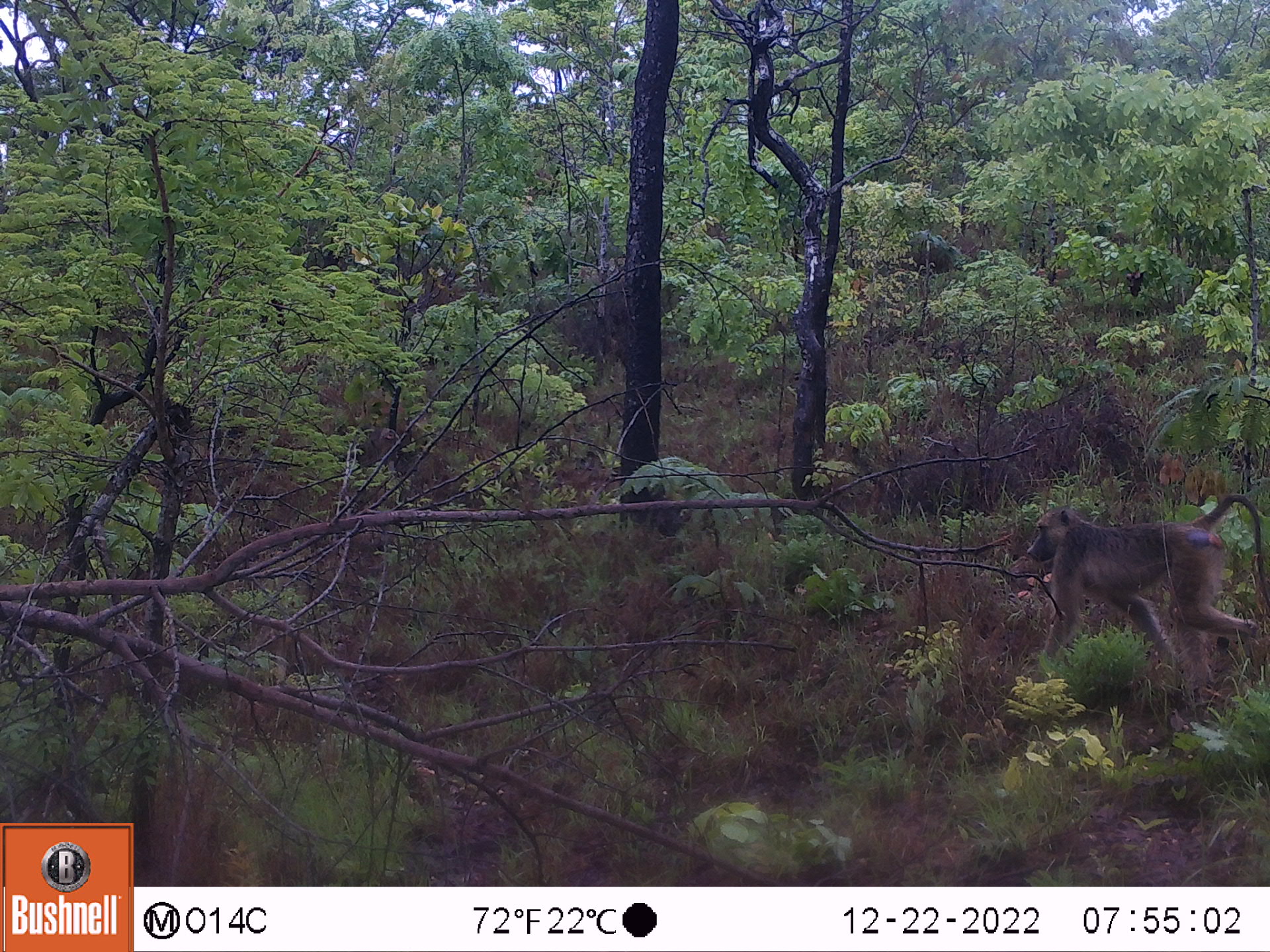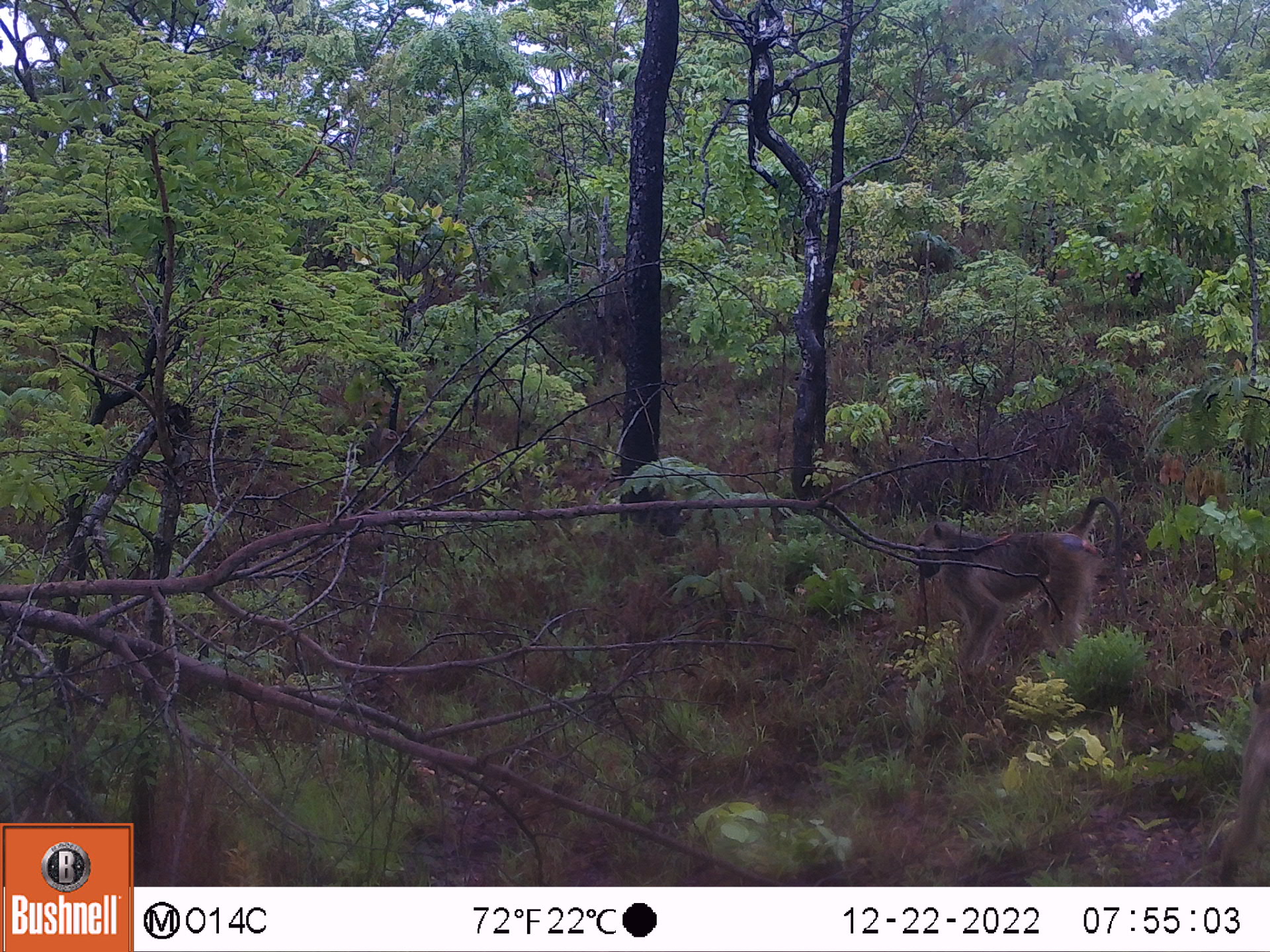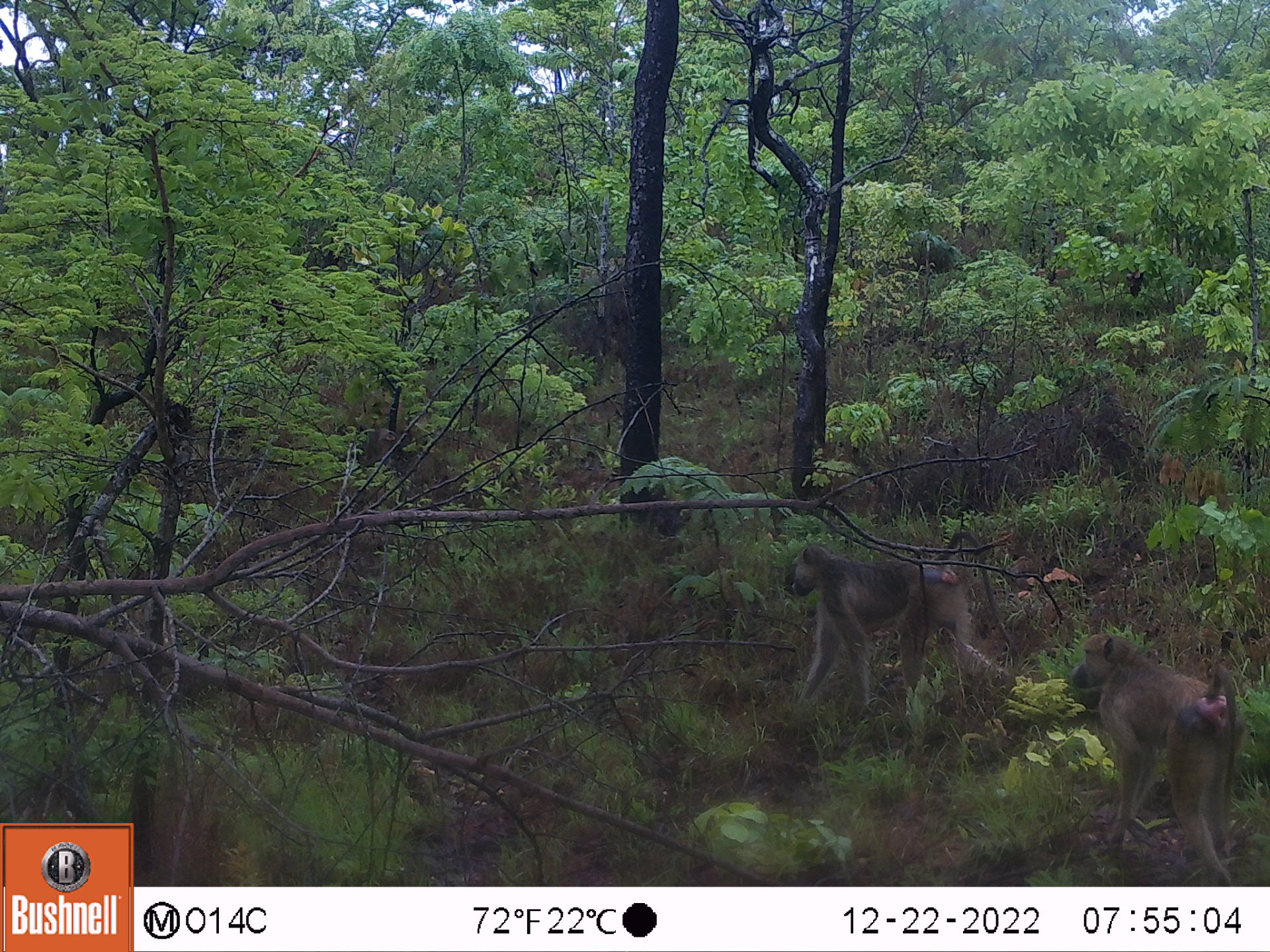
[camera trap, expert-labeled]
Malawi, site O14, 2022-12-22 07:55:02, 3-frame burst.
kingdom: Animalia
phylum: Chordata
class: Mammalia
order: Primates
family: Cercopithecidae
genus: Papio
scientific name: Papio cynocephalus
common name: yellow baboon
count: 1